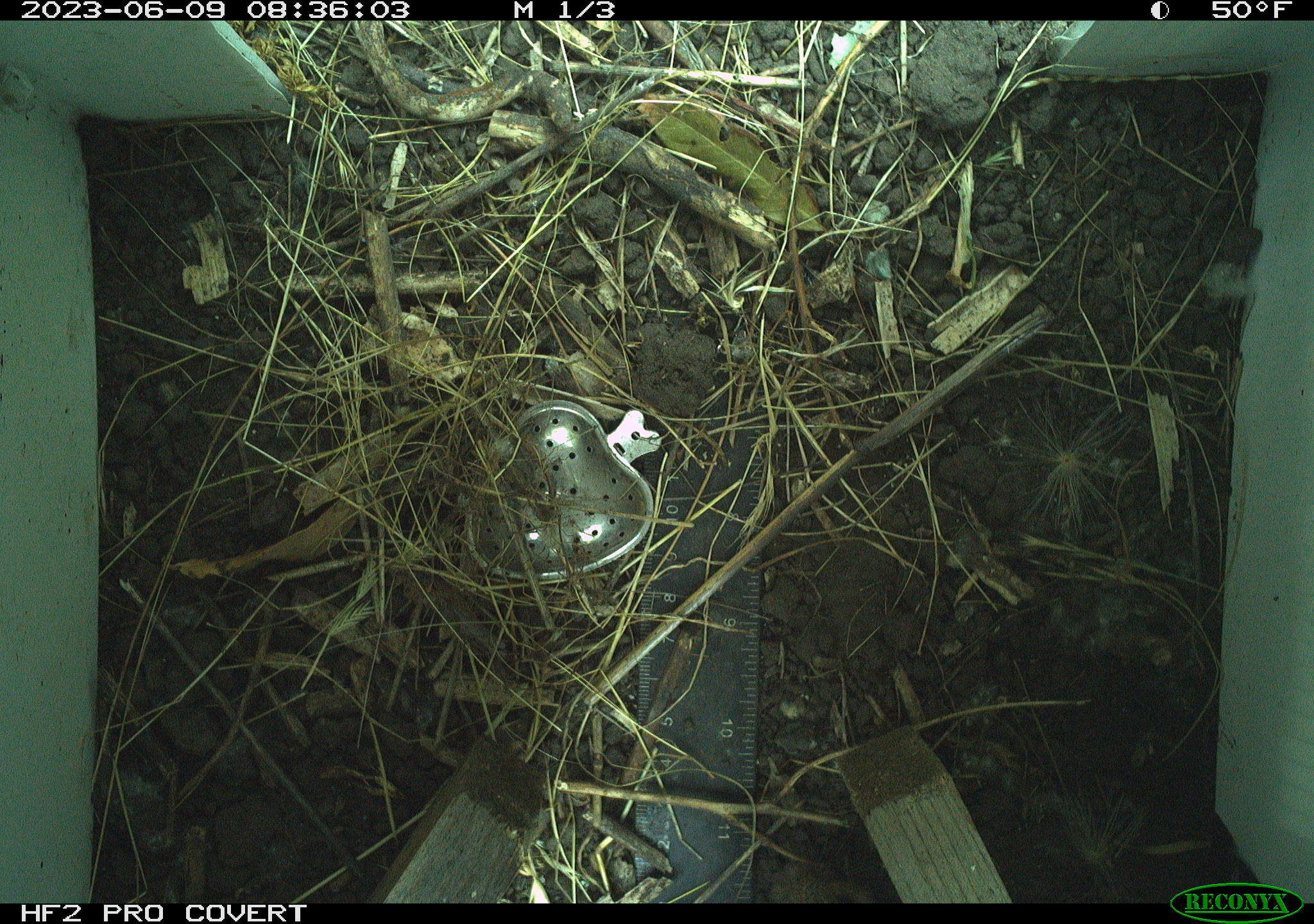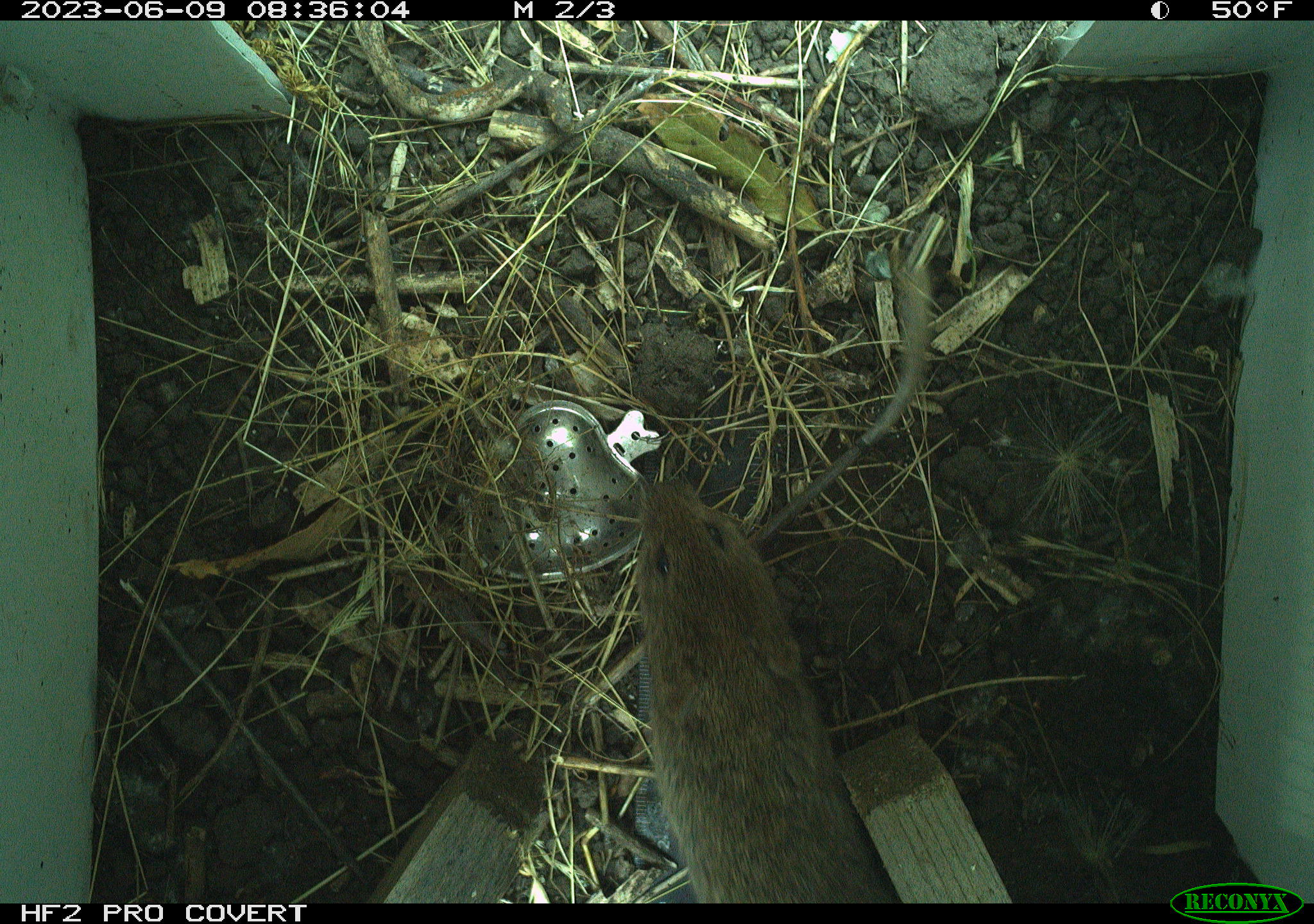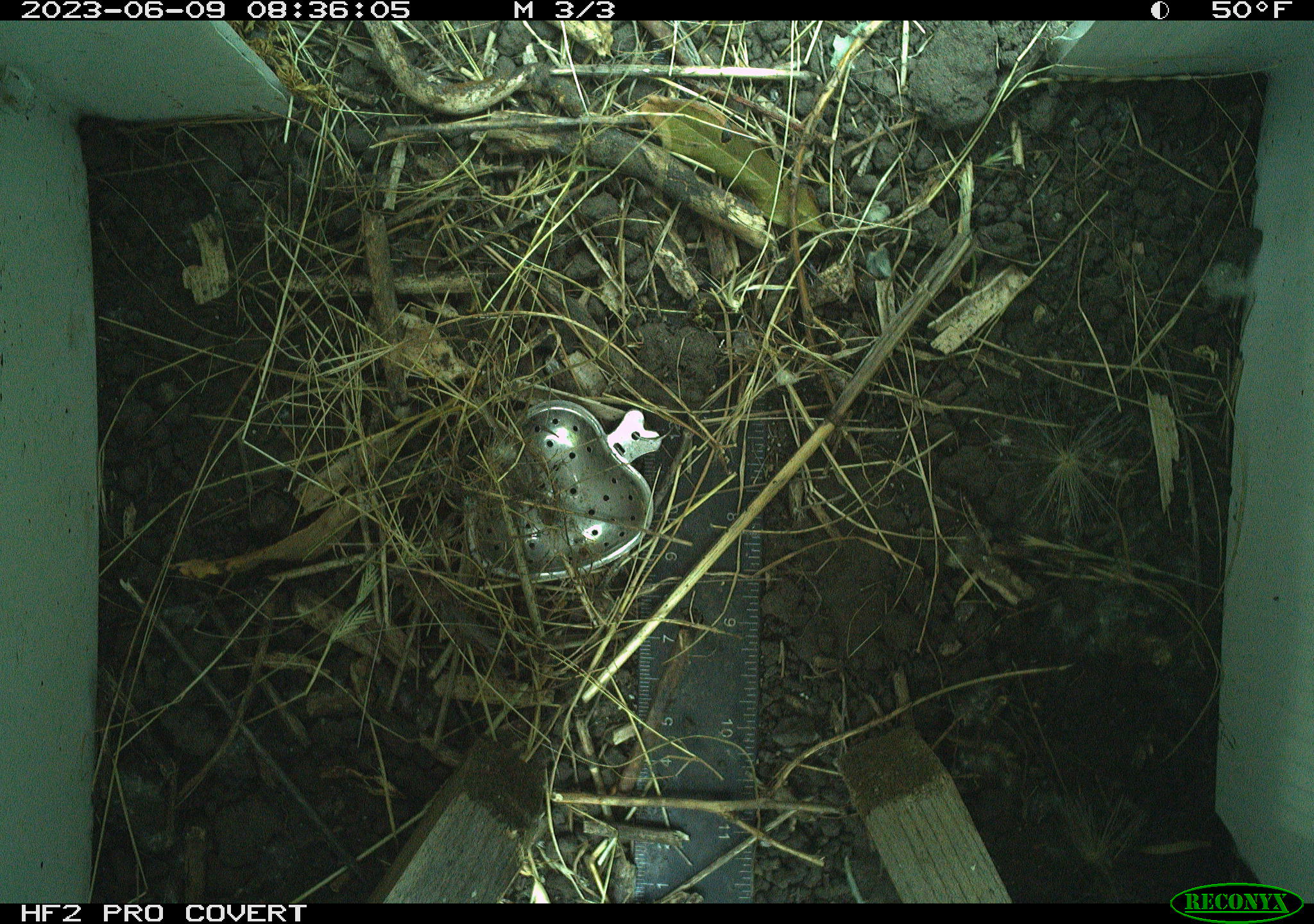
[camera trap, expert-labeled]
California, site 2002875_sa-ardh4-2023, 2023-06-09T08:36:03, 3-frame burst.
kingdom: Animalia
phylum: Chordata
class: Mammalia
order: Rodentia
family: Cricetidae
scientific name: Arvicolinae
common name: voles, lemmings, and muskrats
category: arvicolinae subfamily